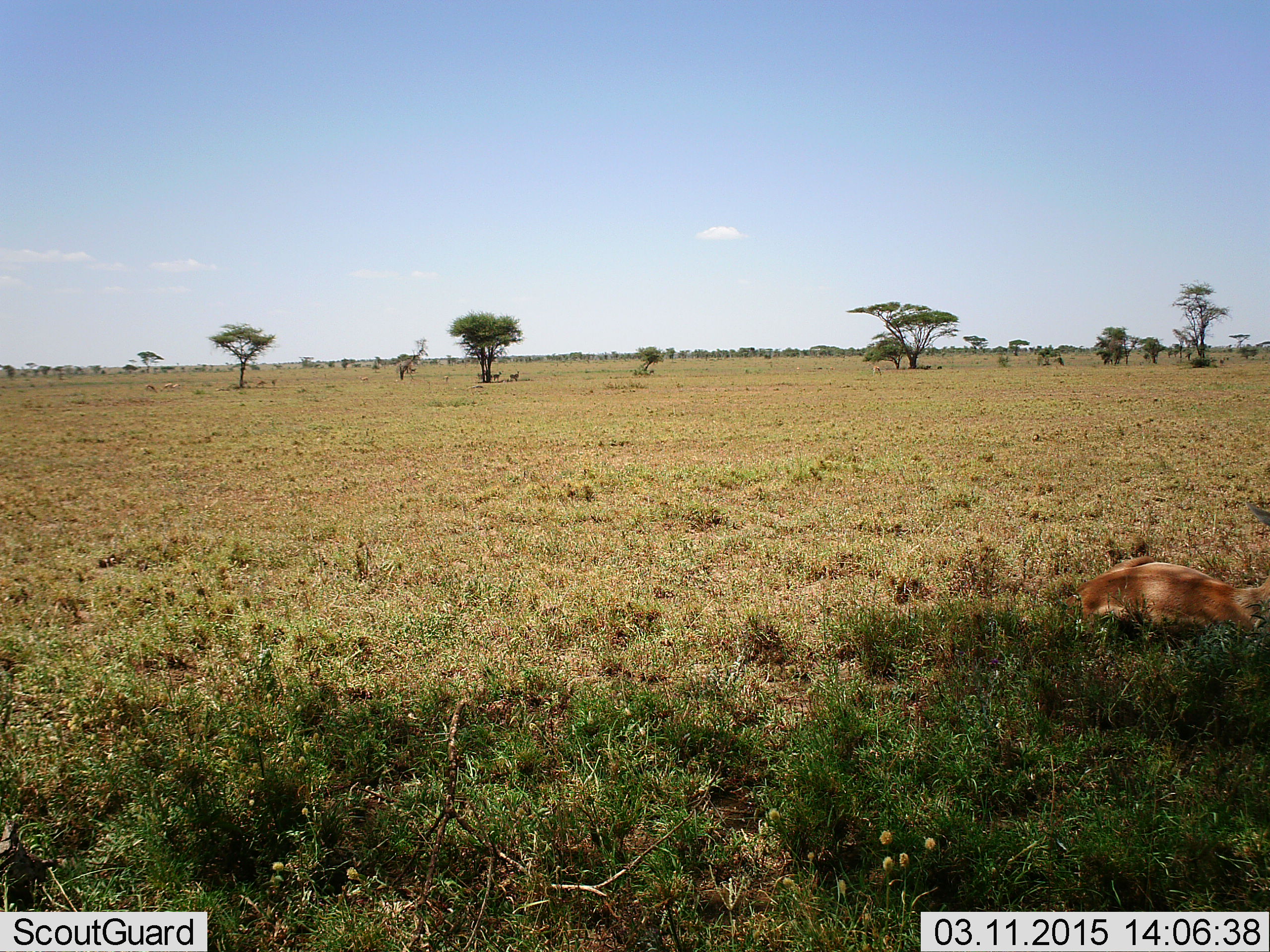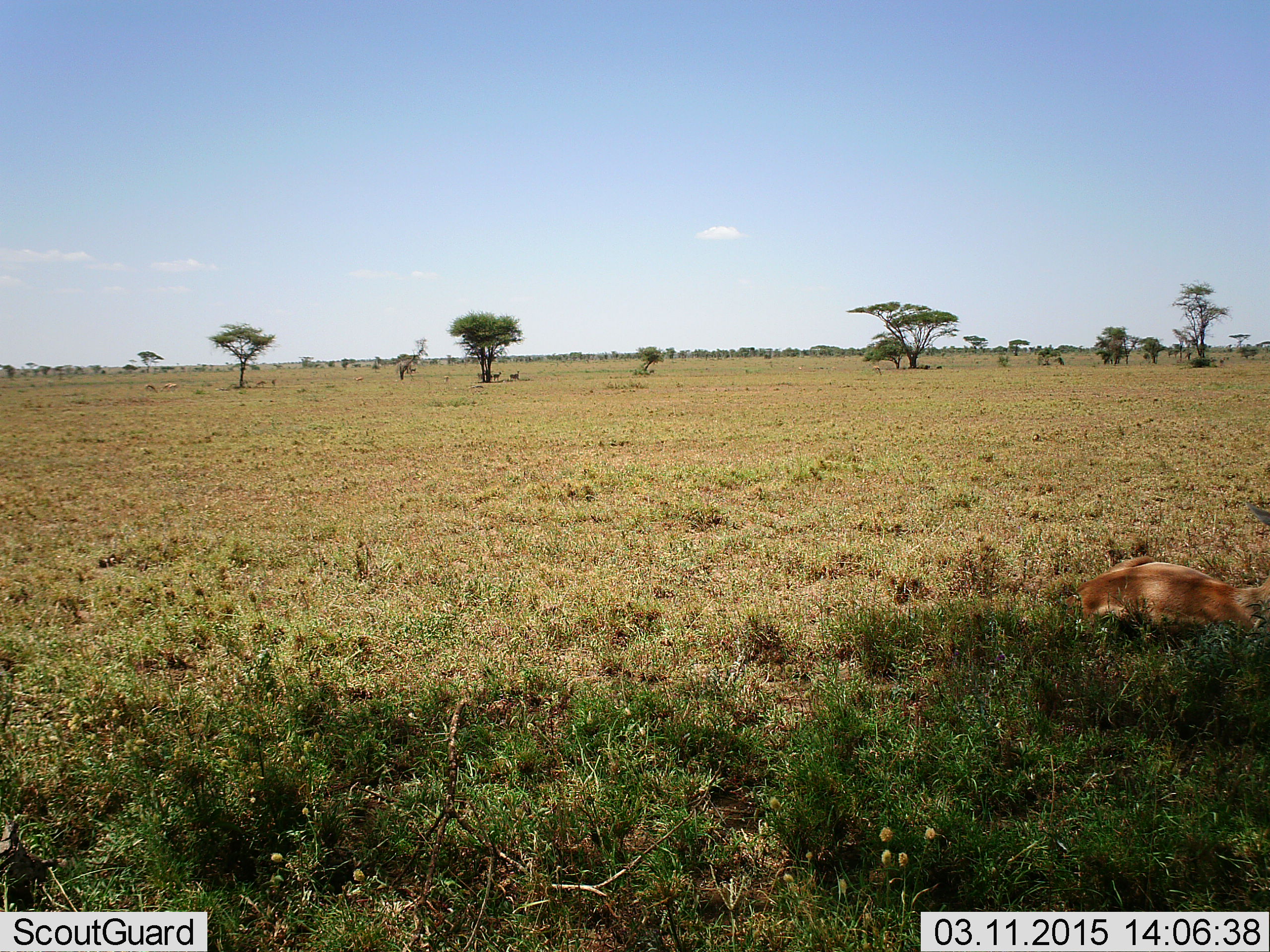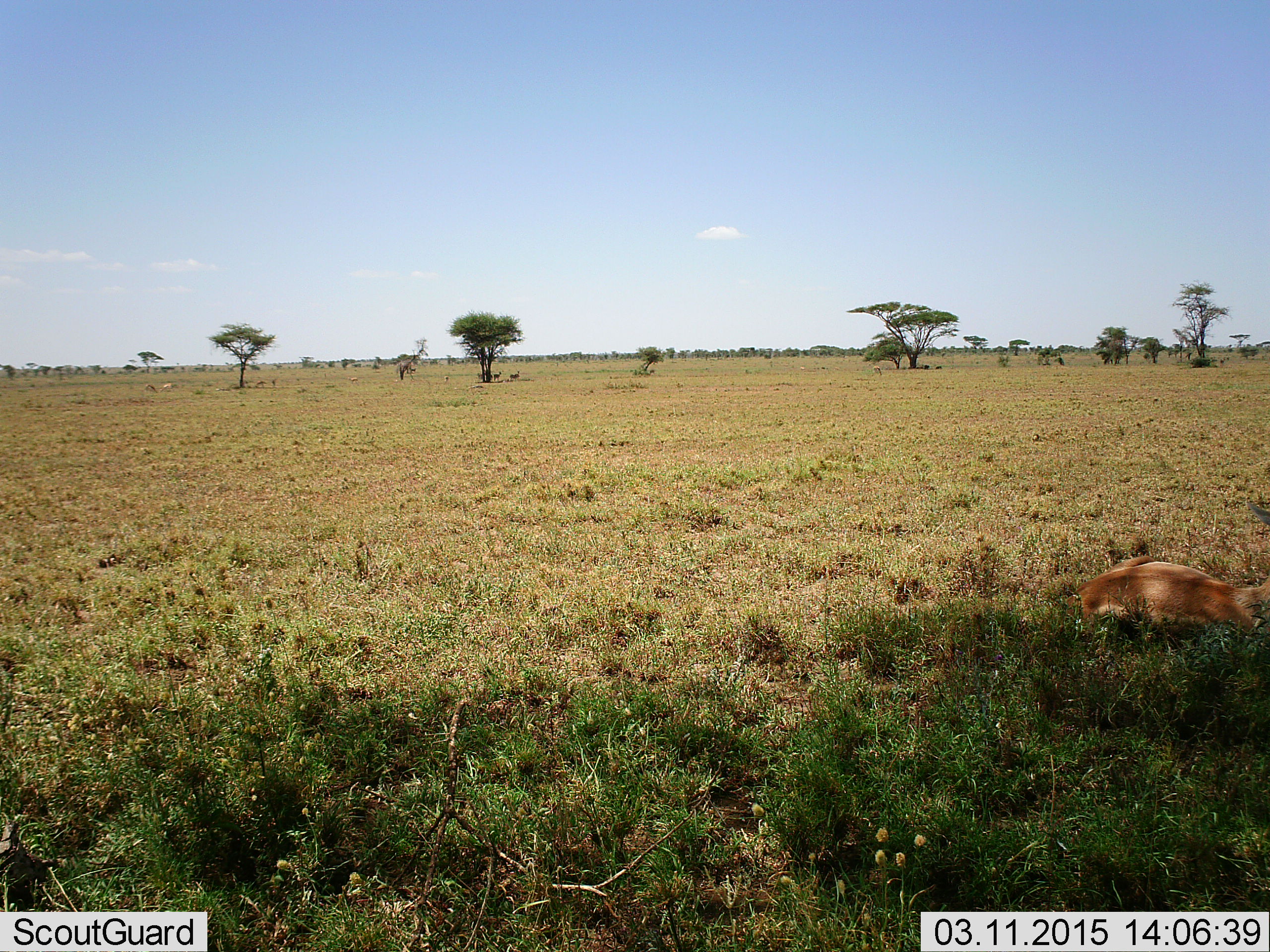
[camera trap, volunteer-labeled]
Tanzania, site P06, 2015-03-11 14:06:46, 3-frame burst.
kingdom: Animalia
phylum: Chordata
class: Mammalia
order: Artiodactyla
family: Bovidae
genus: Eudorcas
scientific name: Eudorcas thomsonii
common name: thomson's gazelle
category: gazellethomsons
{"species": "gazellethomsons (thomson's gazelle) (Eudorcas thomsonii)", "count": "1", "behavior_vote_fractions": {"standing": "18%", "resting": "91%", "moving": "18%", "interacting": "0%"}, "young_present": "0%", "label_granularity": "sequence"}